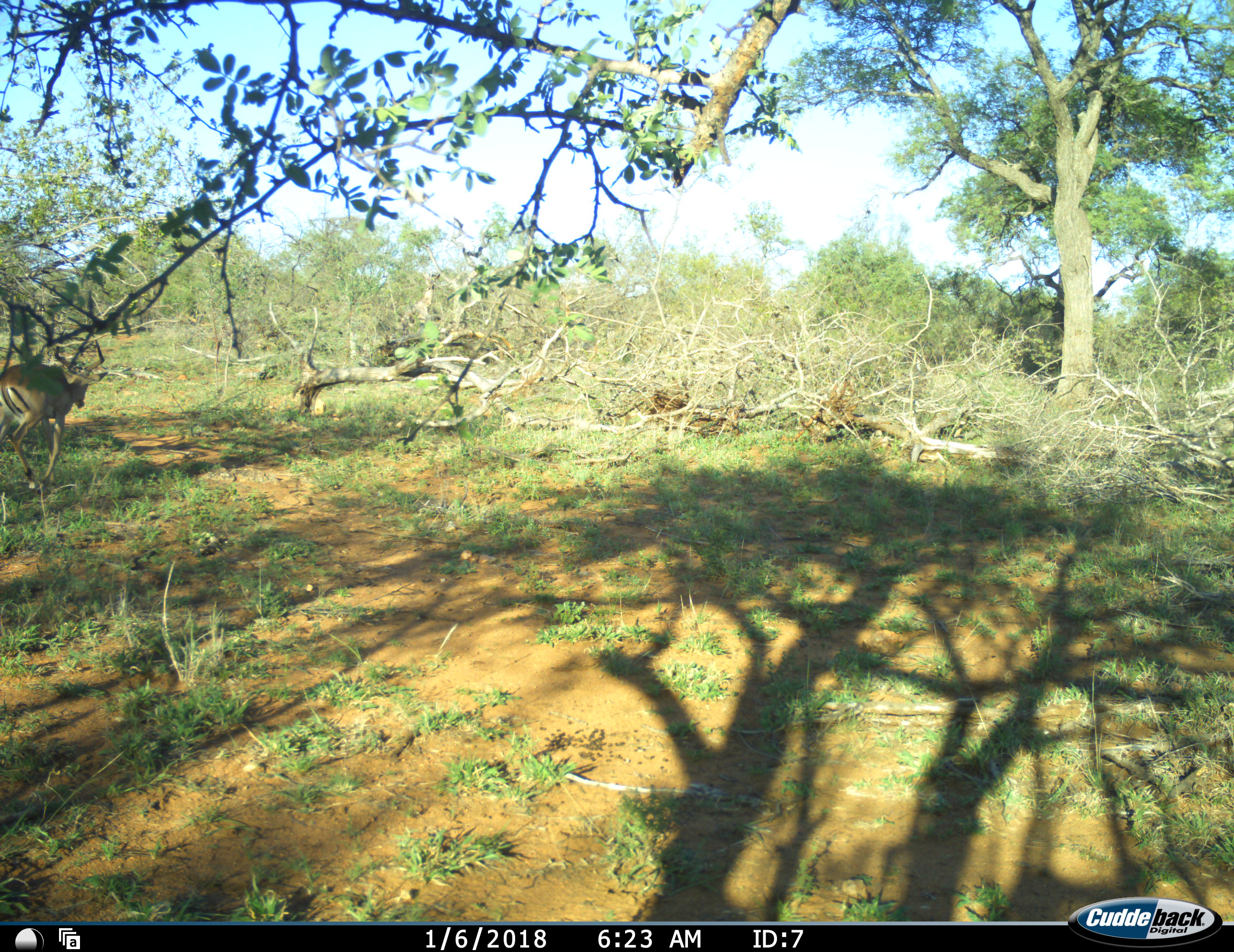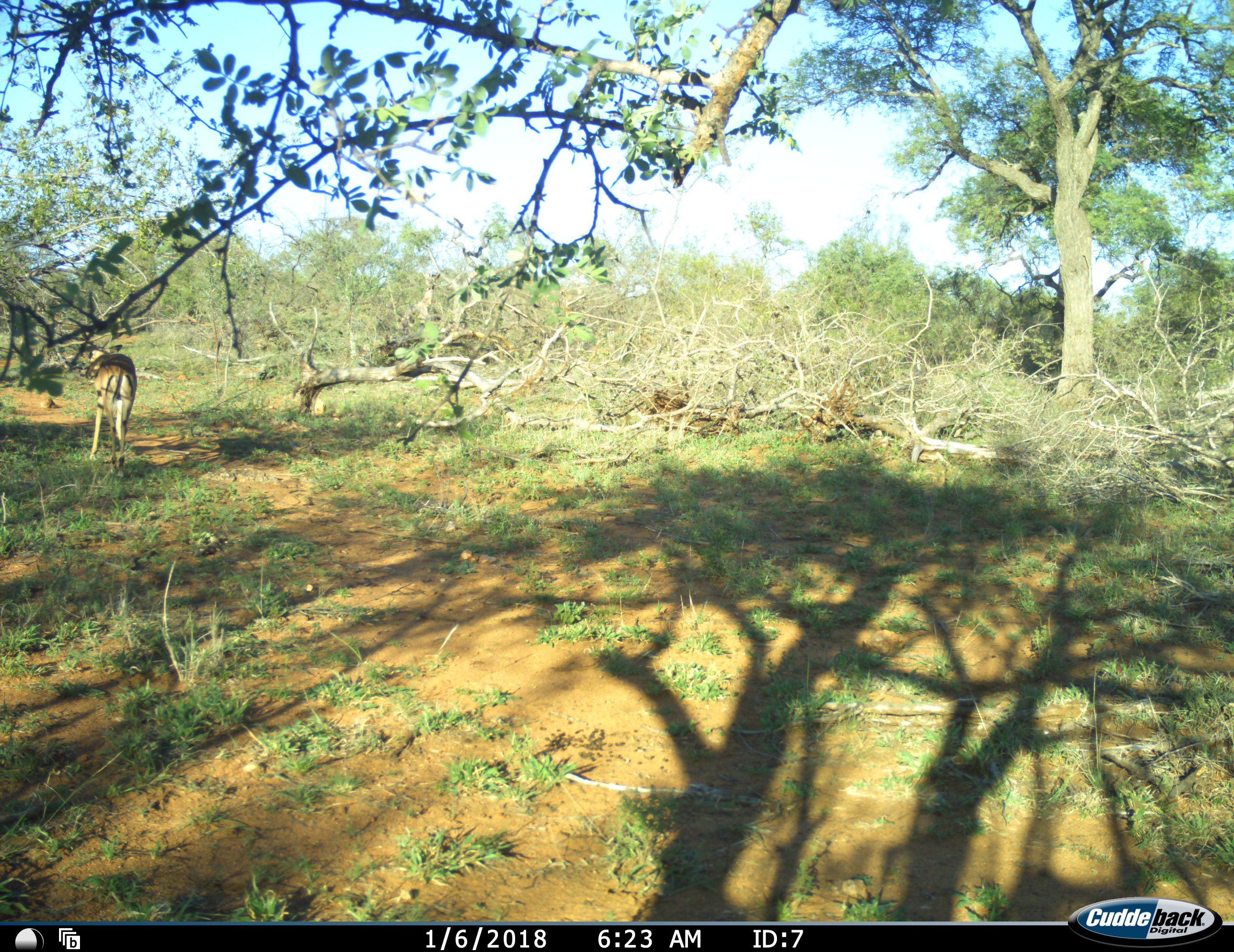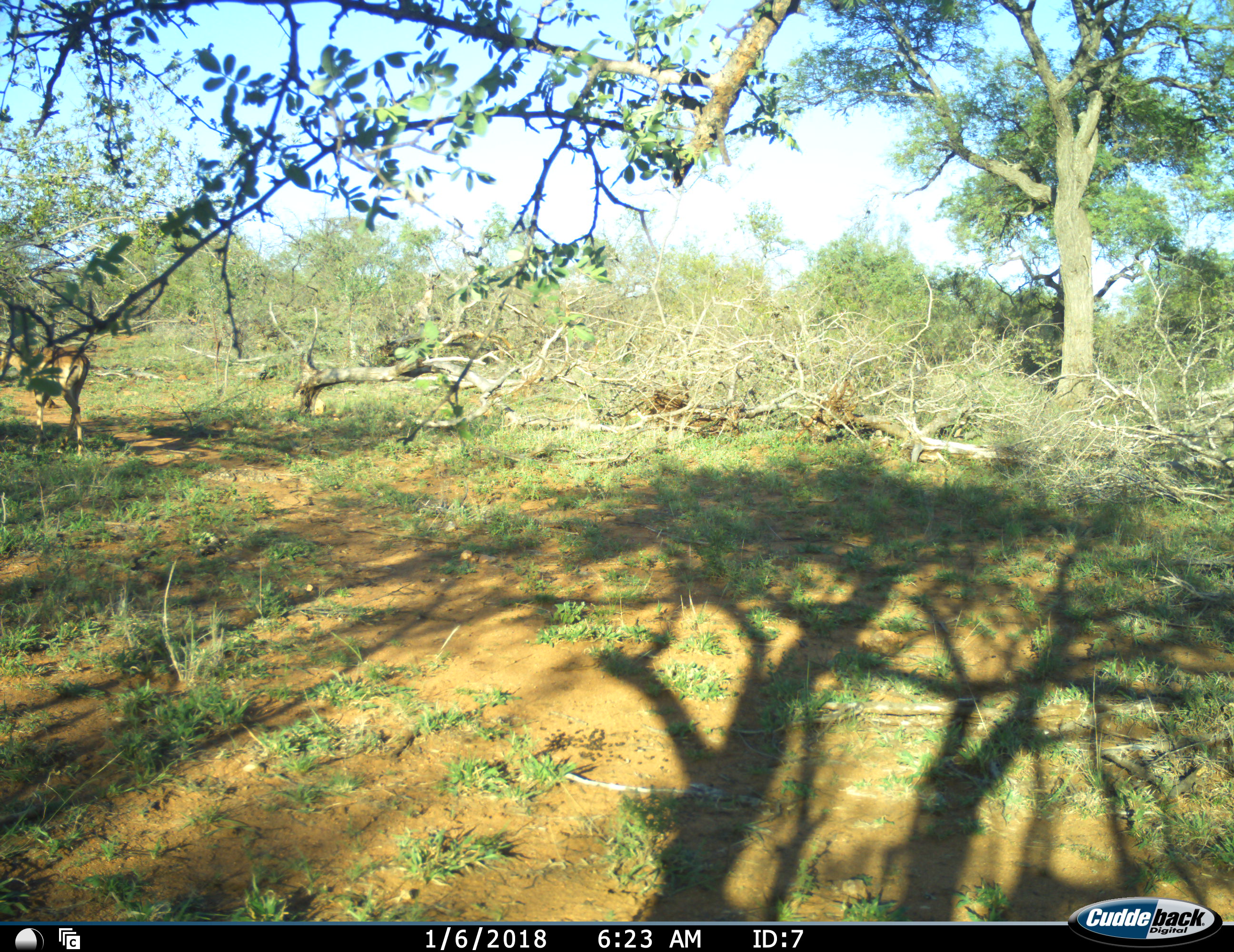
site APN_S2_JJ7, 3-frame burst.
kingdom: Animalia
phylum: Chordata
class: Mammalia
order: Artiodactyla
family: Bovidae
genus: Aepyceros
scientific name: Aepyceros melampus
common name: impala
Impala (Aepyceros melampus), count 1. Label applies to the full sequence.